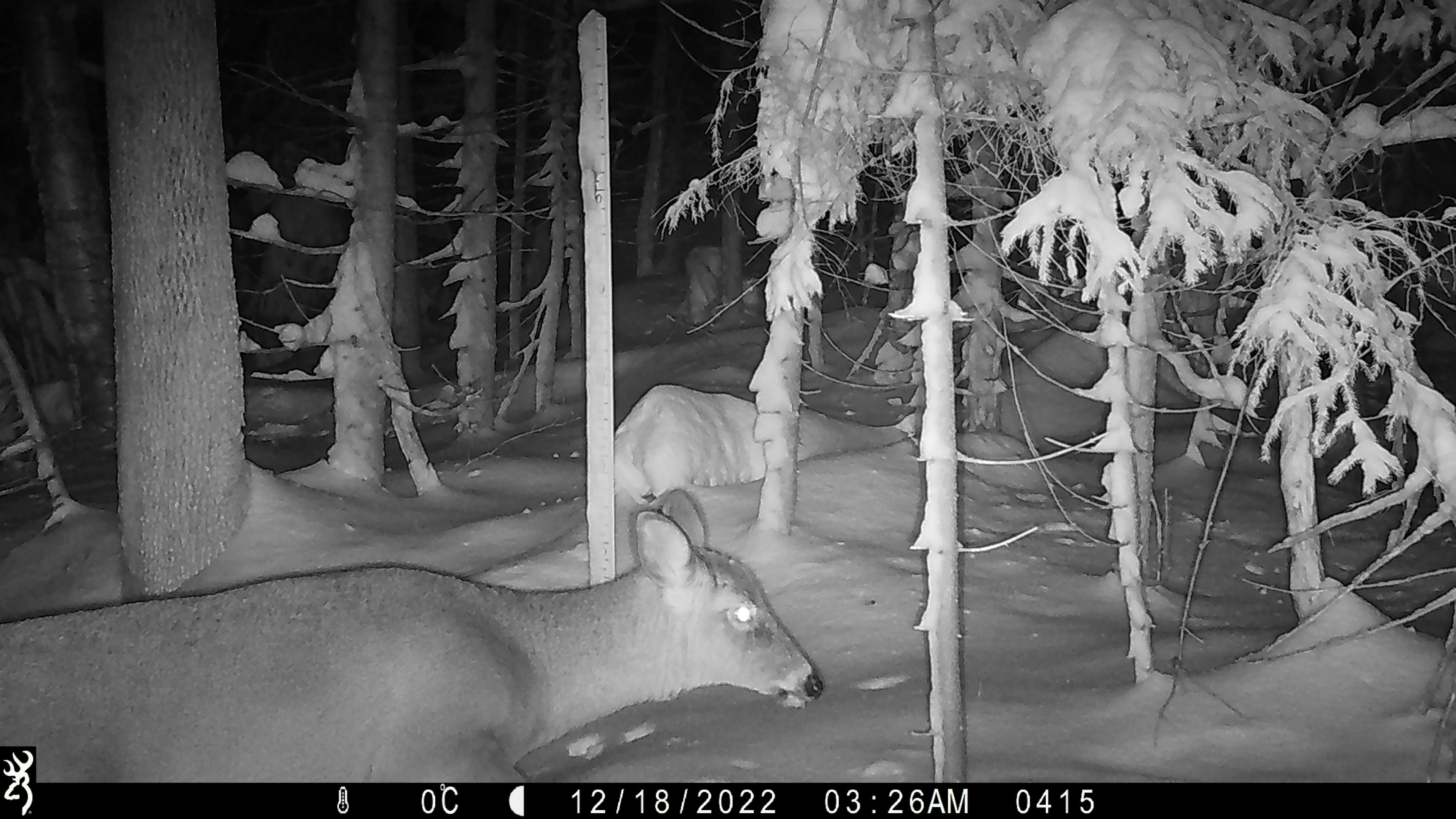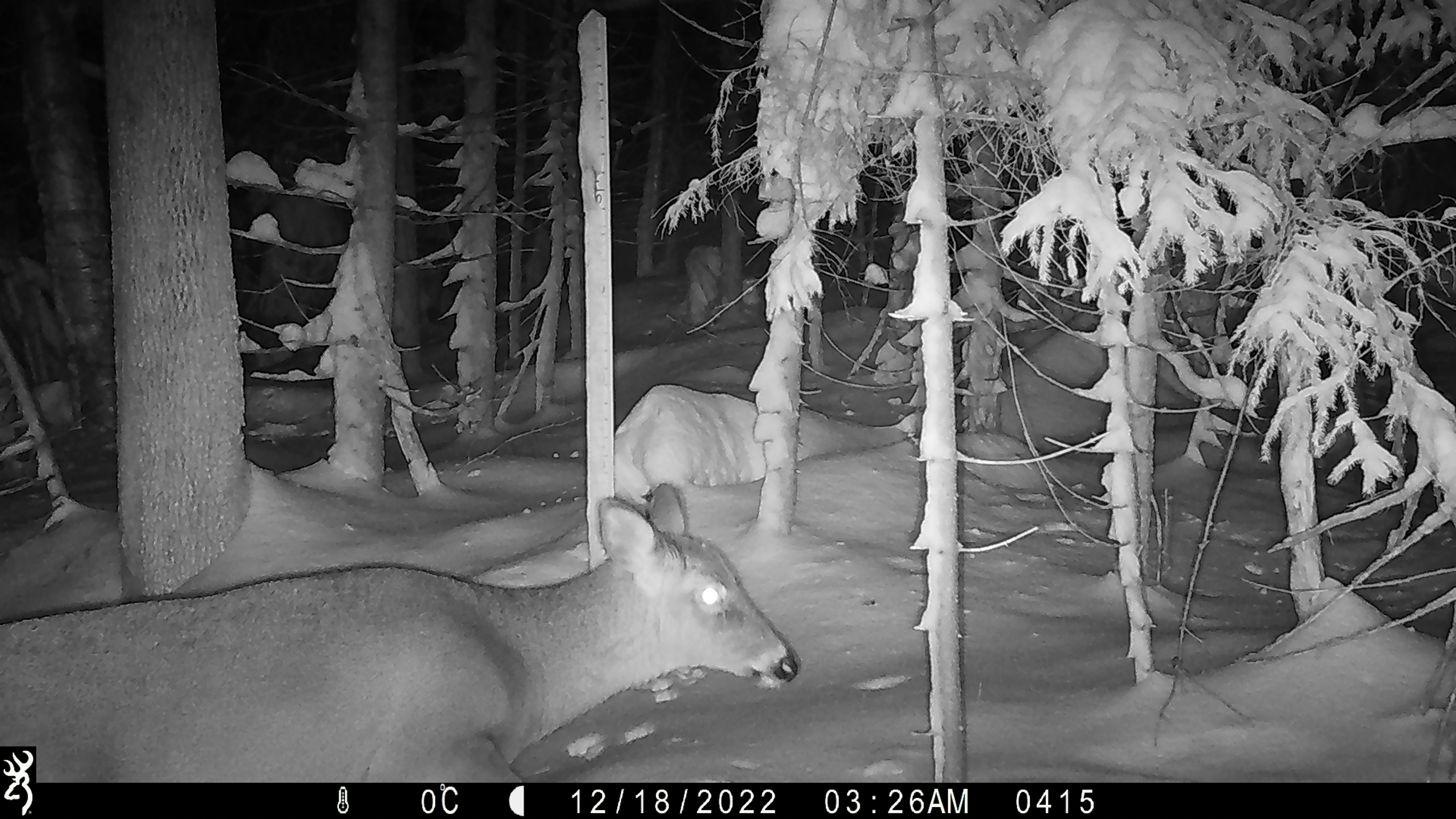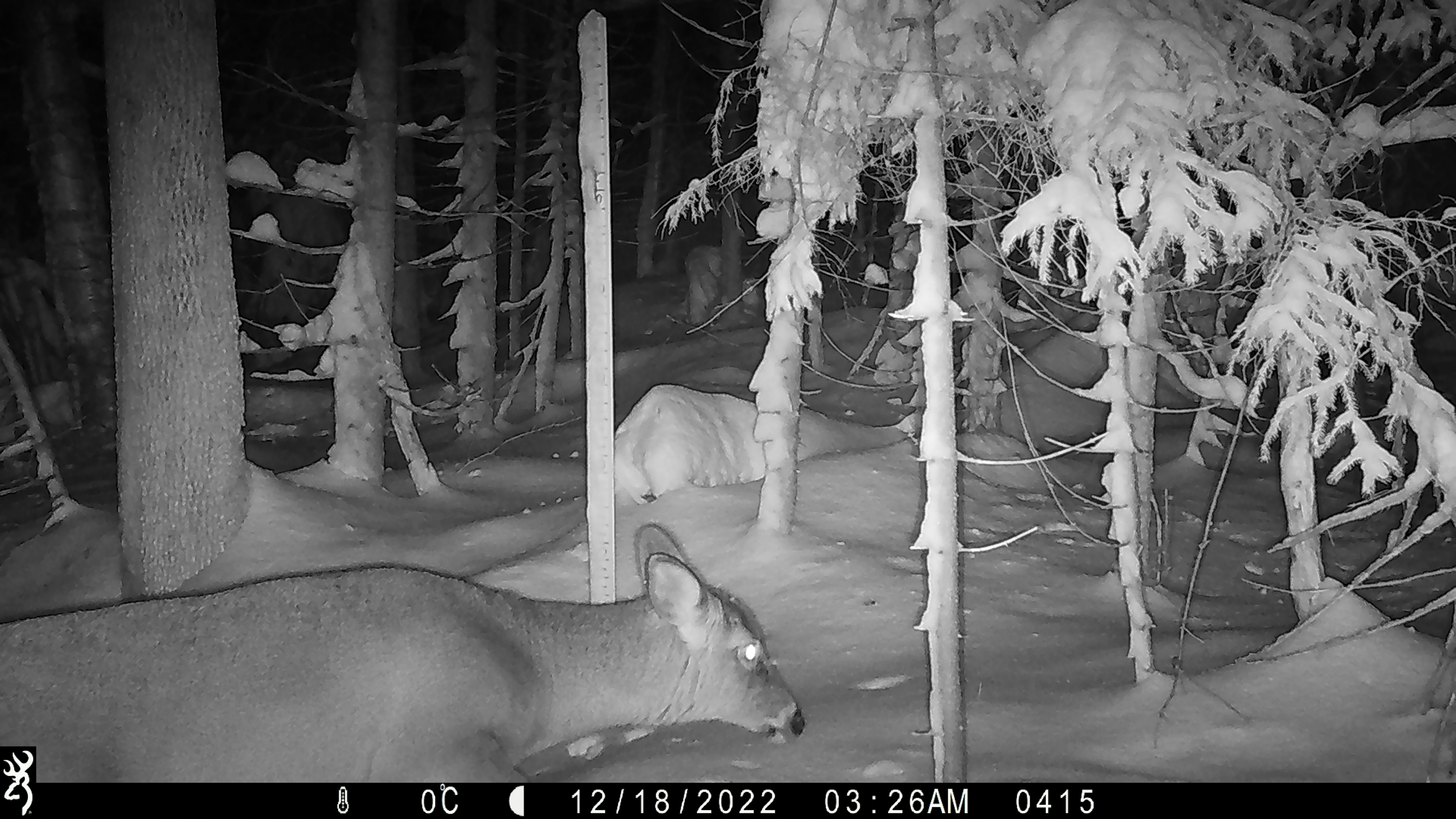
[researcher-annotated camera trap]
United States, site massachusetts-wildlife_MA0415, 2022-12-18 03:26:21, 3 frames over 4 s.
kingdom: Animalia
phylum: Chordata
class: Mammalia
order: Artiodactyla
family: Cervidae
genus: Odocoileus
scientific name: Odocoileus virginianus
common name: white-tailed deer